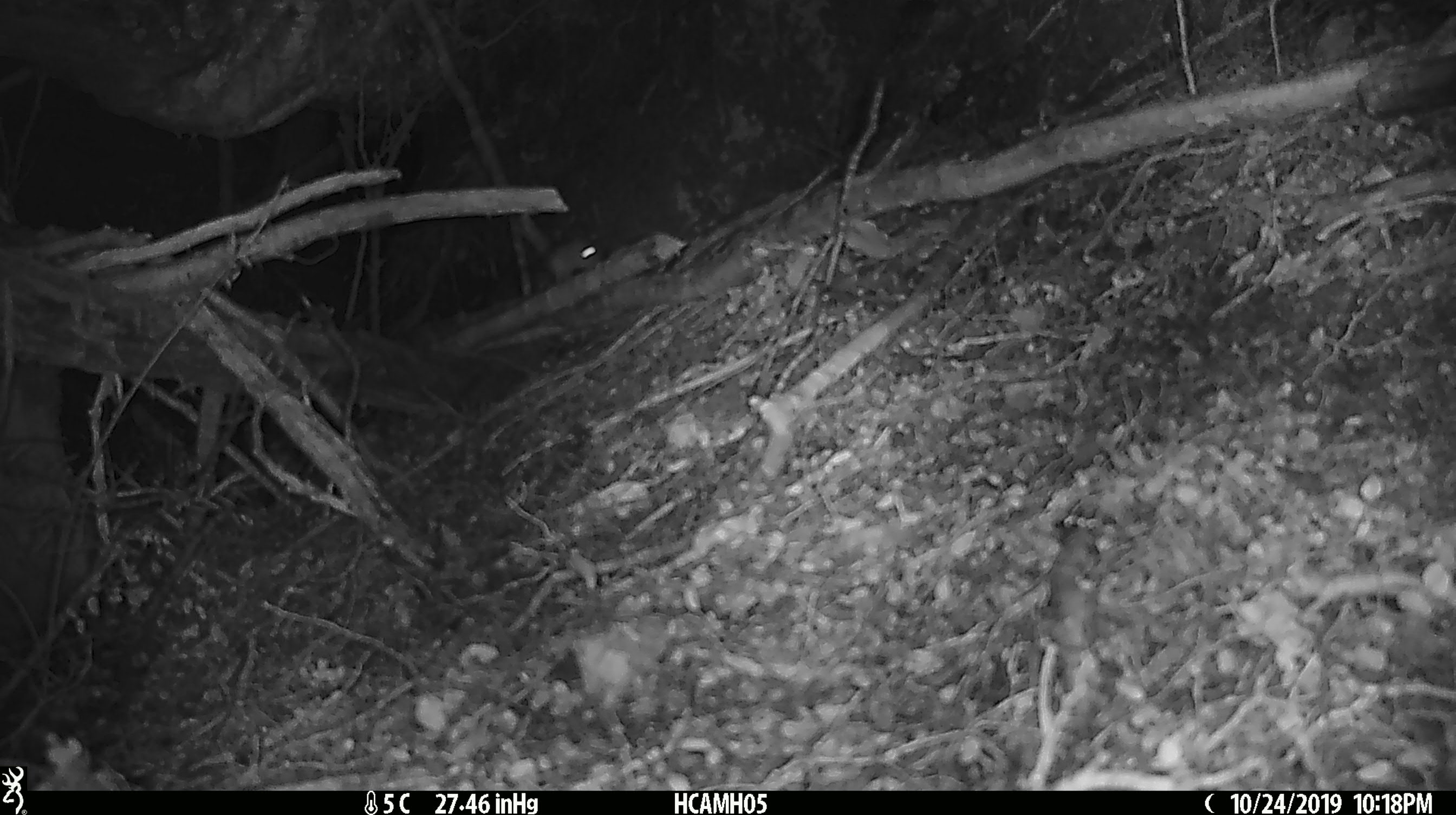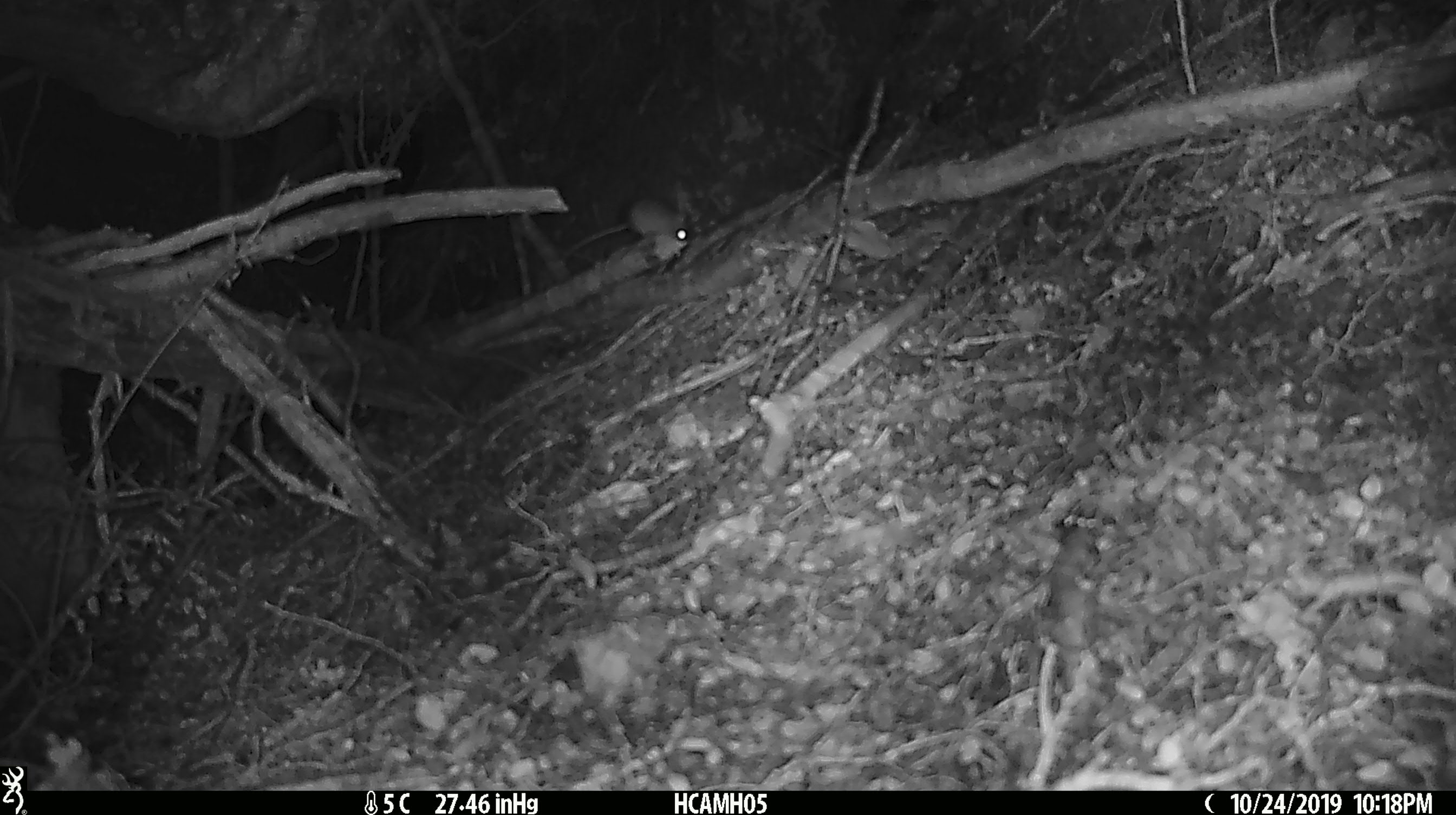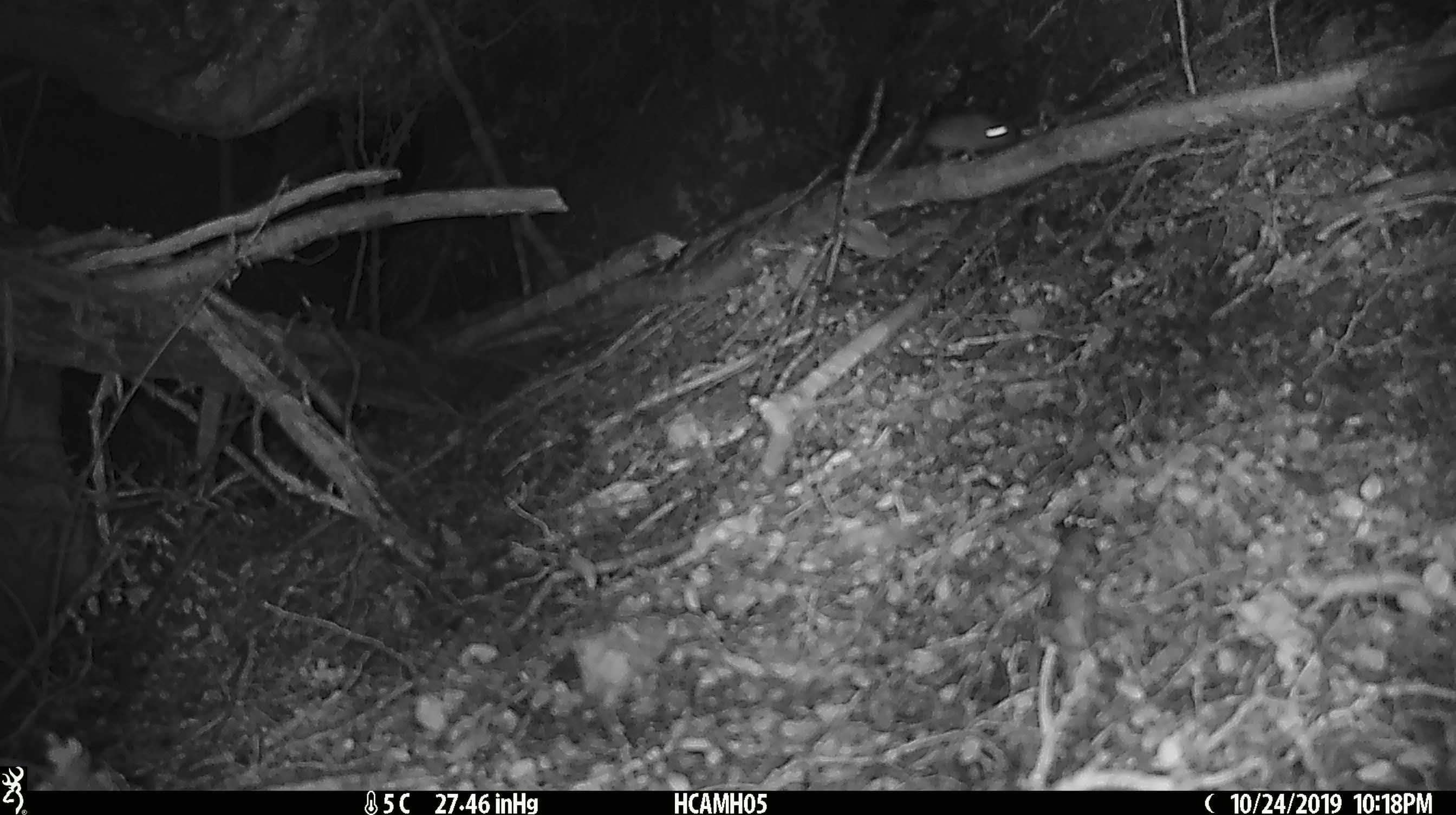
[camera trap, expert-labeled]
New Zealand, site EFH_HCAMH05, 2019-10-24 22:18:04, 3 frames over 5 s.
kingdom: Animalia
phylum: Chordata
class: Mammalia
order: Rodentia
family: Muridae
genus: Mus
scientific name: Mus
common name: mouse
Mouse (Mus).